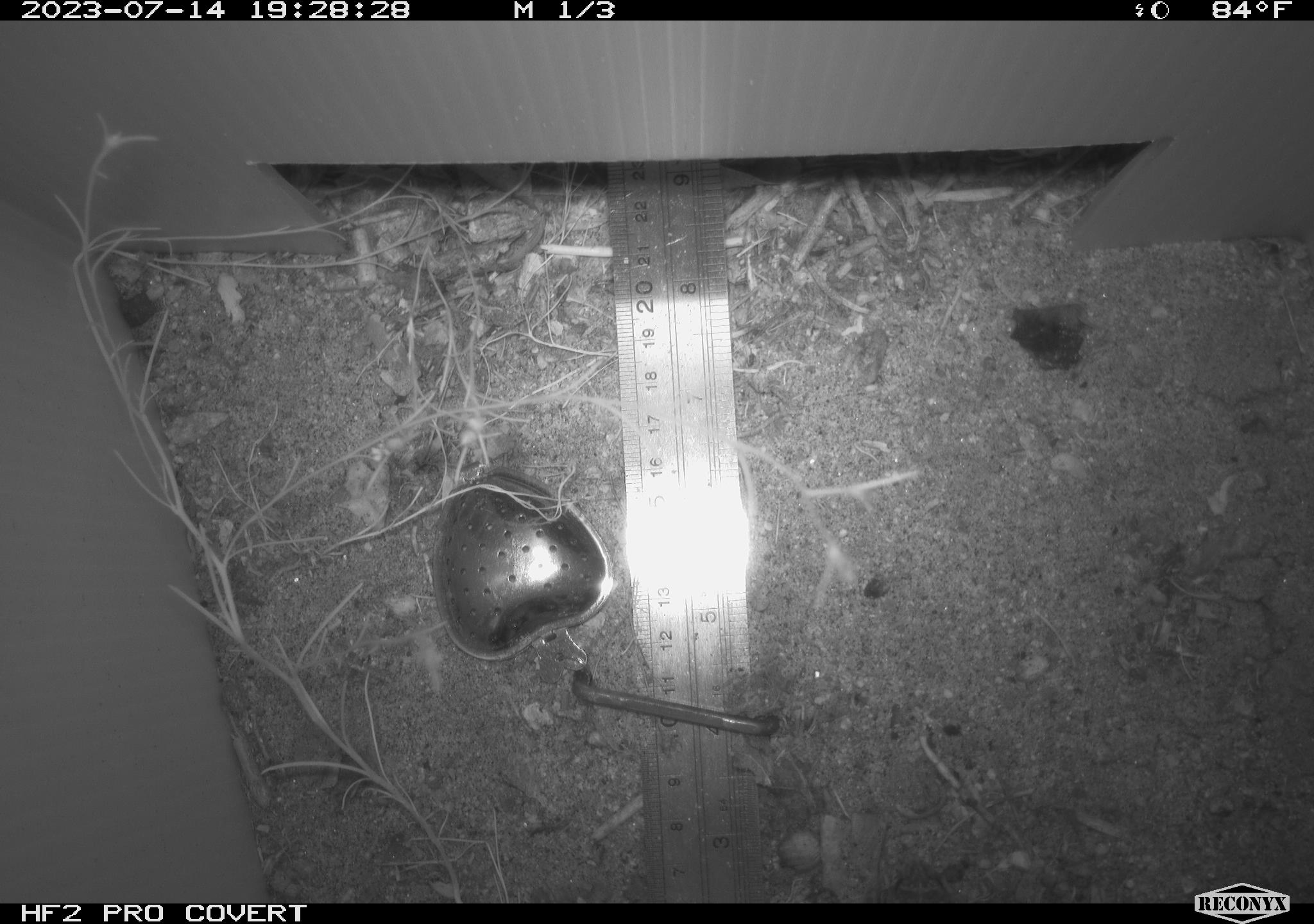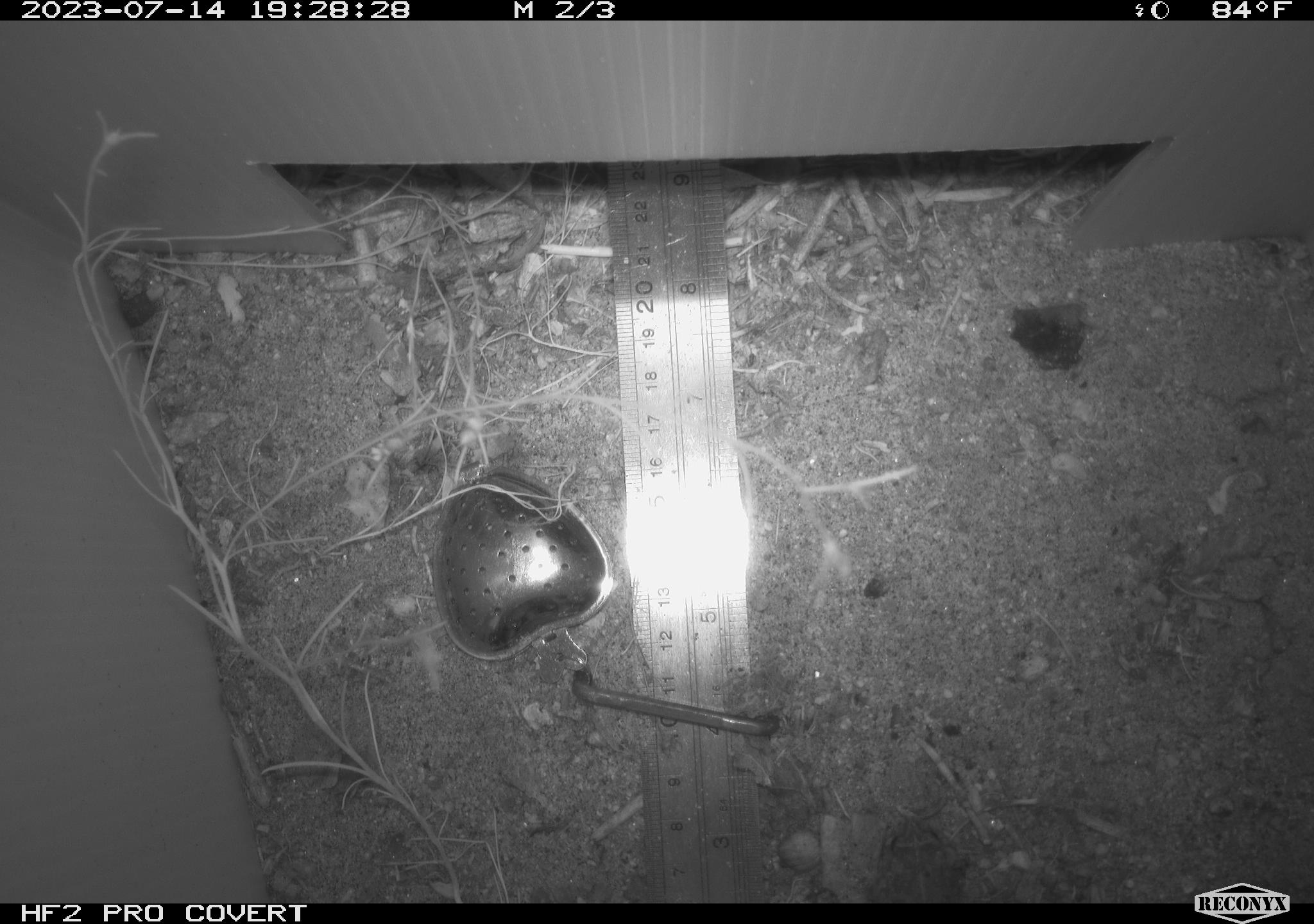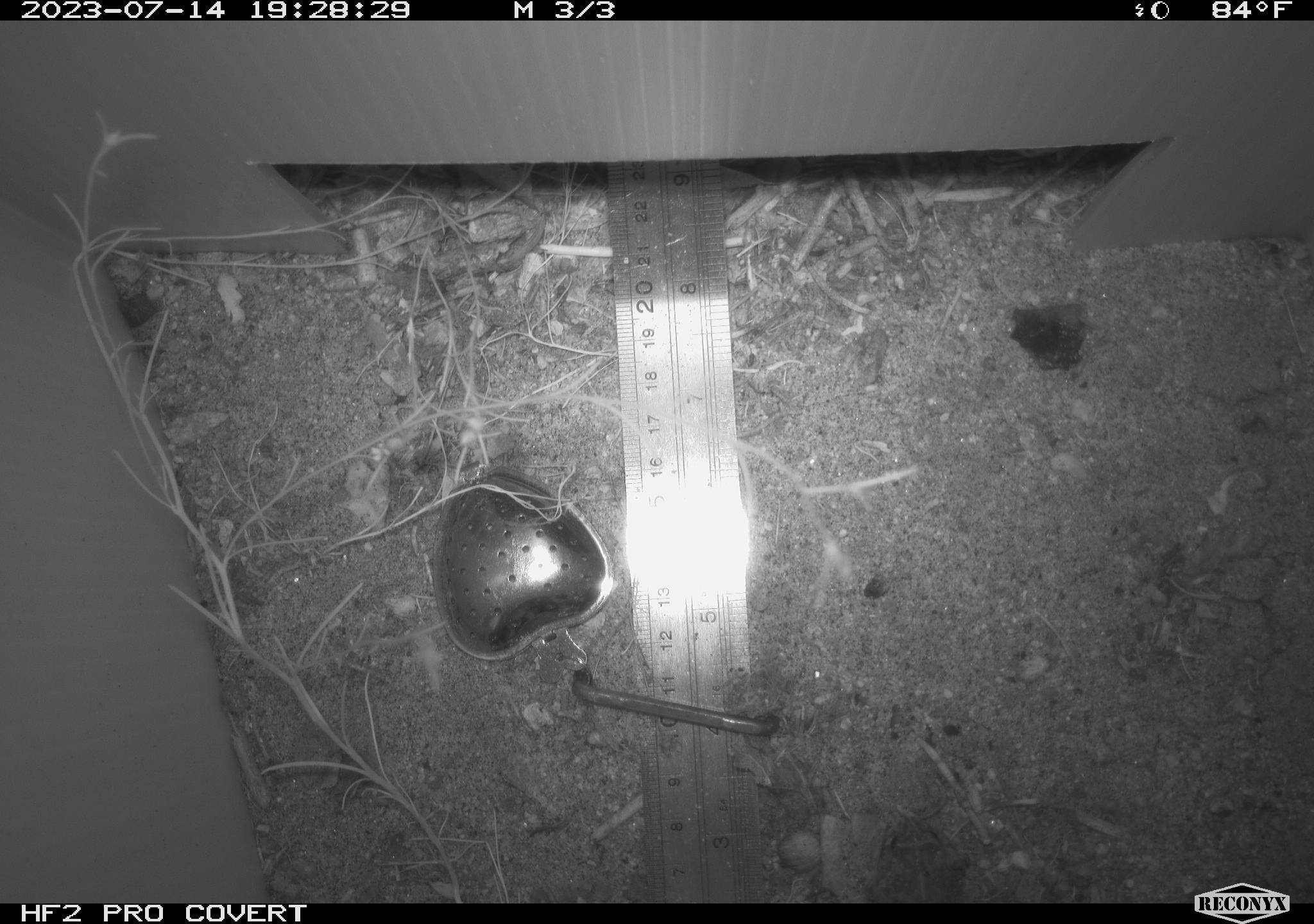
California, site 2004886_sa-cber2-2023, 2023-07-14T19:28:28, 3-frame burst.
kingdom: Animalia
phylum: Chordata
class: Amphibia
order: Anura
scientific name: Anura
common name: frogs